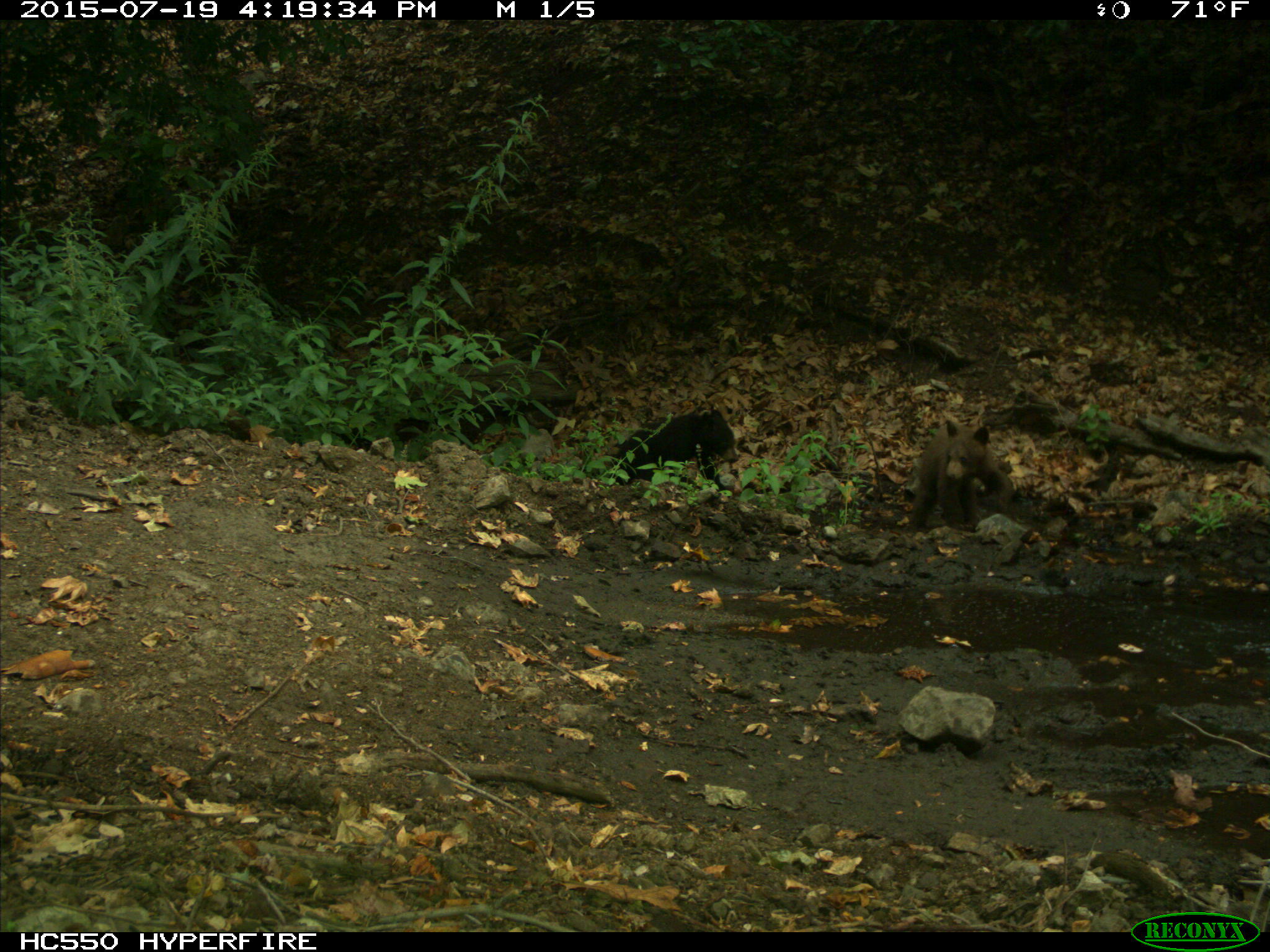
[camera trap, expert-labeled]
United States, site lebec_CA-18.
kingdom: Animalia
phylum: Chordata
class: Mammalia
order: Carnivora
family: Ursidae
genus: Ursus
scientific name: Ursus americanus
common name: american black bear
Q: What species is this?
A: Ursus americanus (american black bear).